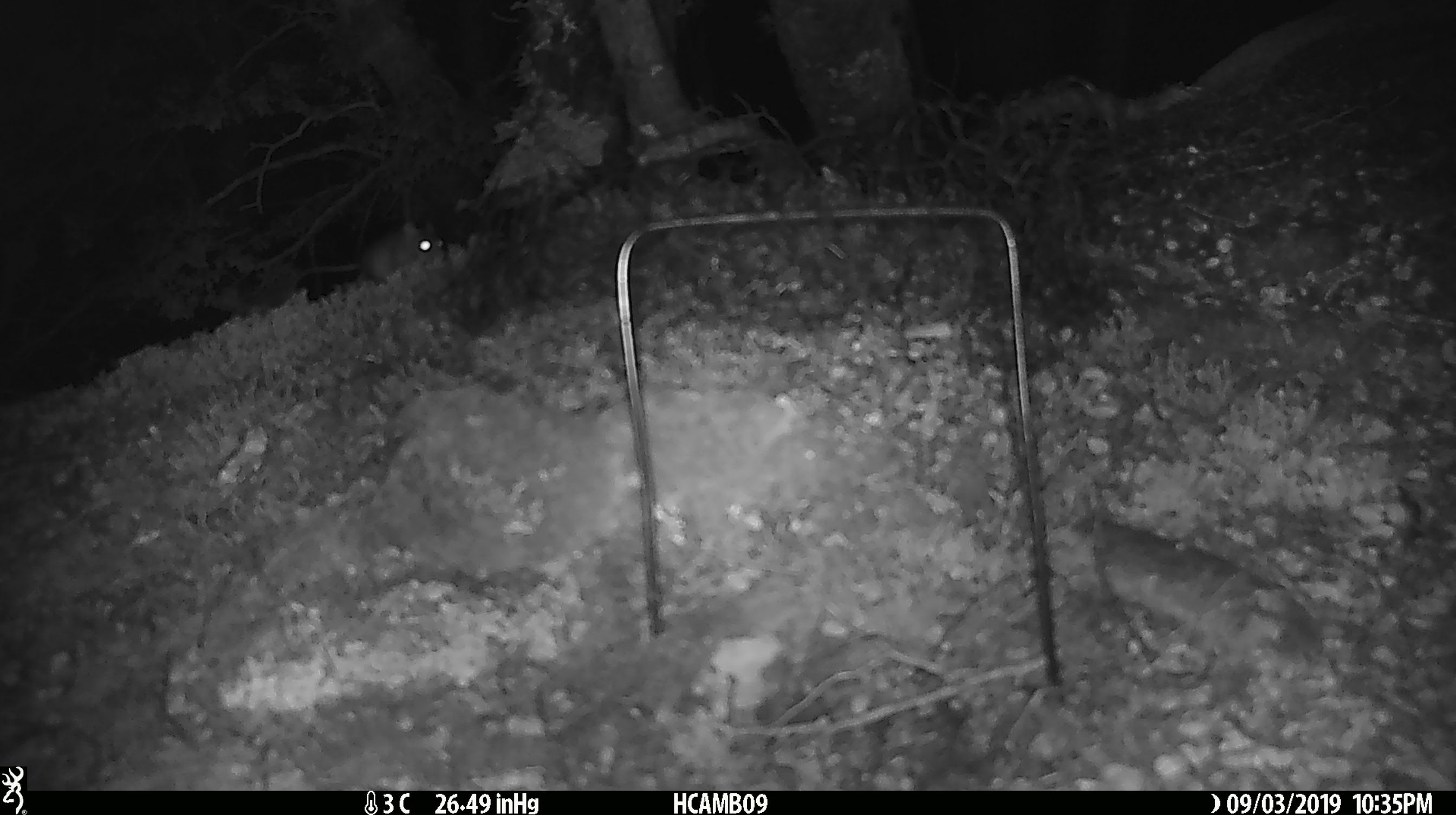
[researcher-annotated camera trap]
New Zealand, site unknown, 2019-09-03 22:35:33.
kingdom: Animalia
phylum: Chordata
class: Mammalia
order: Rodentia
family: Muridae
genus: Mus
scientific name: Mus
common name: mouse